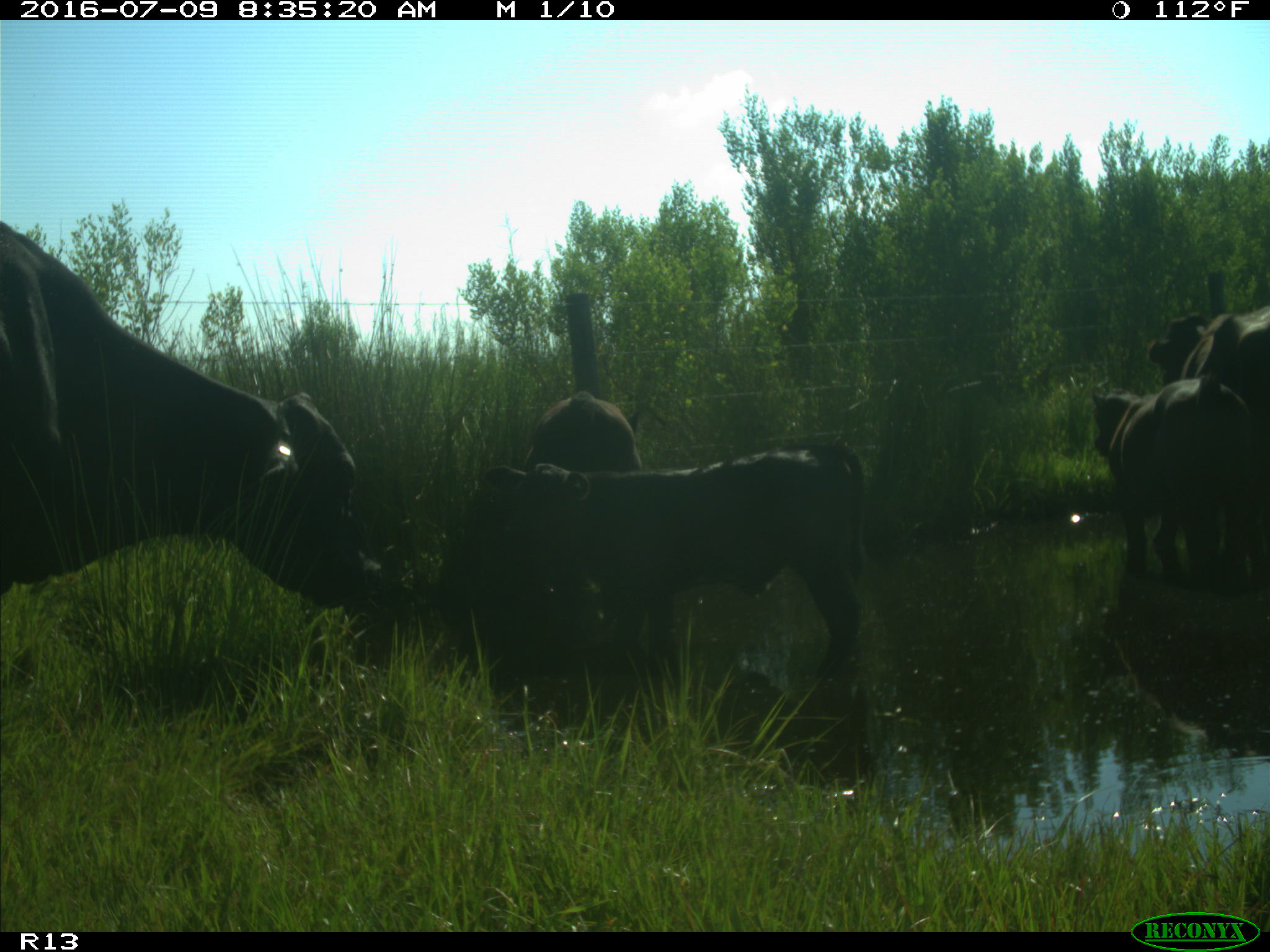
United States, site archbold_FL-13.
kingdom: Animalia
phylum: Chordata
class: Mammalia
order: Artiodactyla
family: Bovidae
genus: Bos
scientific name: Bos taurus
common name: domestic cow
Bos taurus (domestic cow).